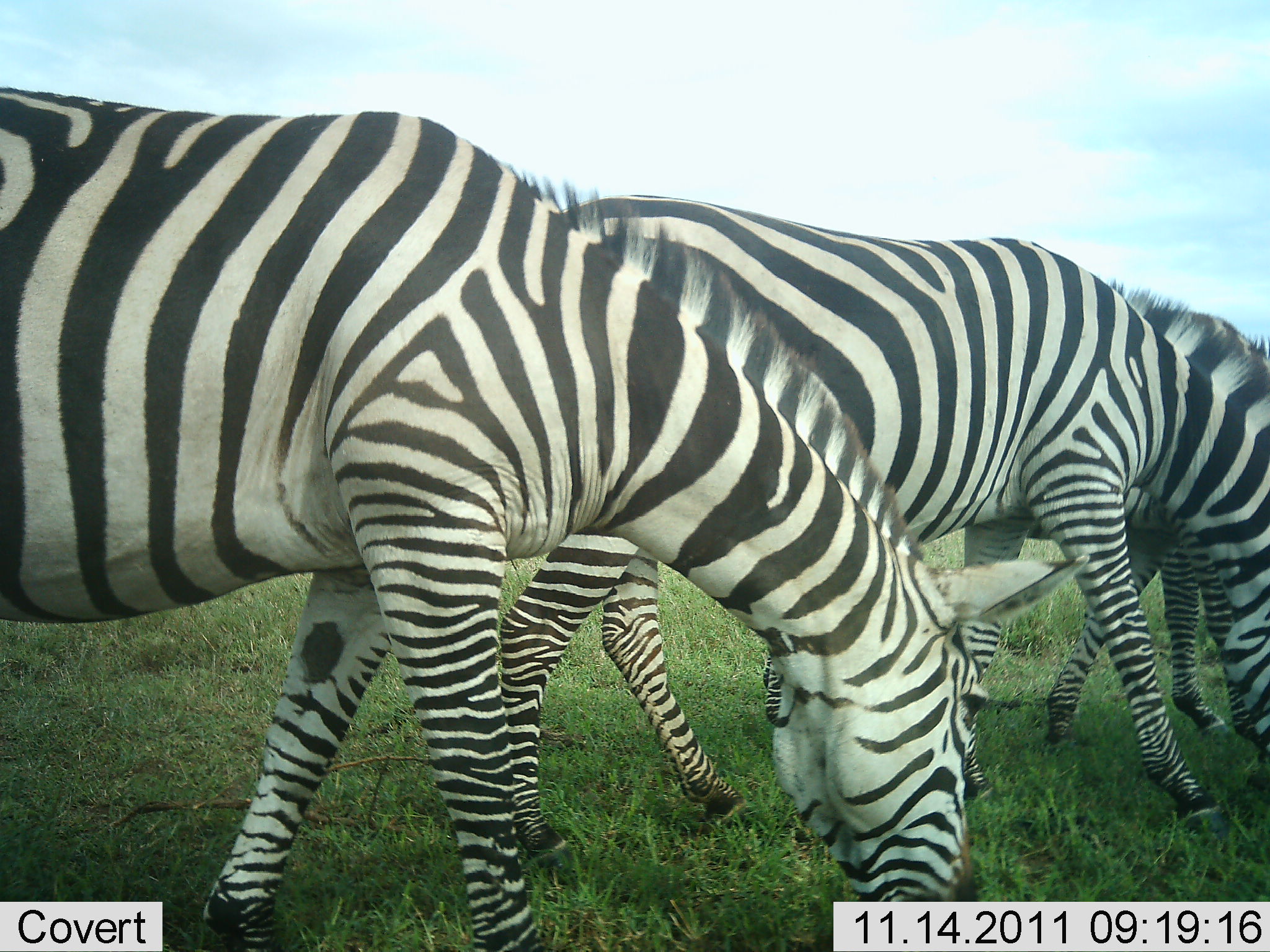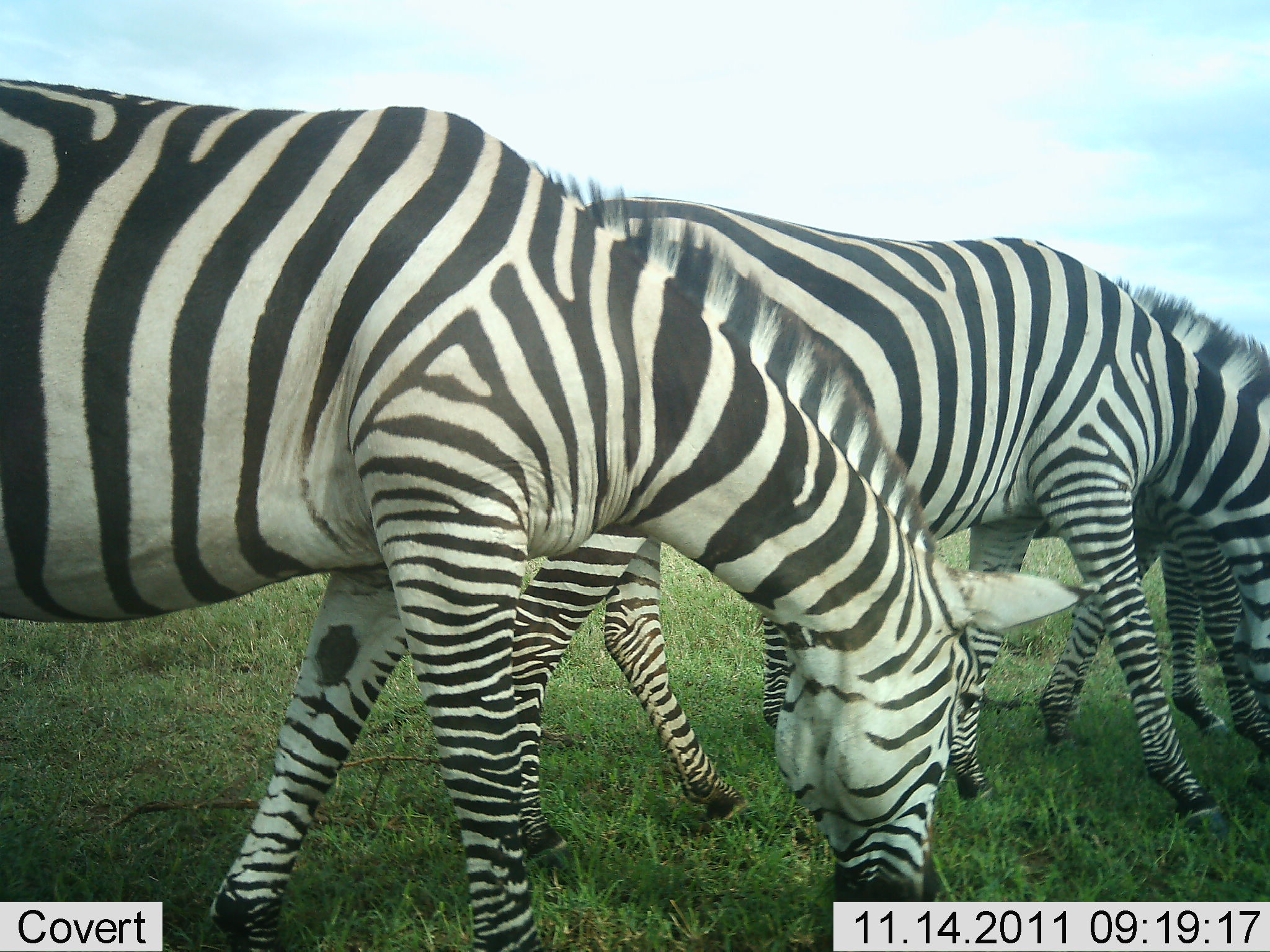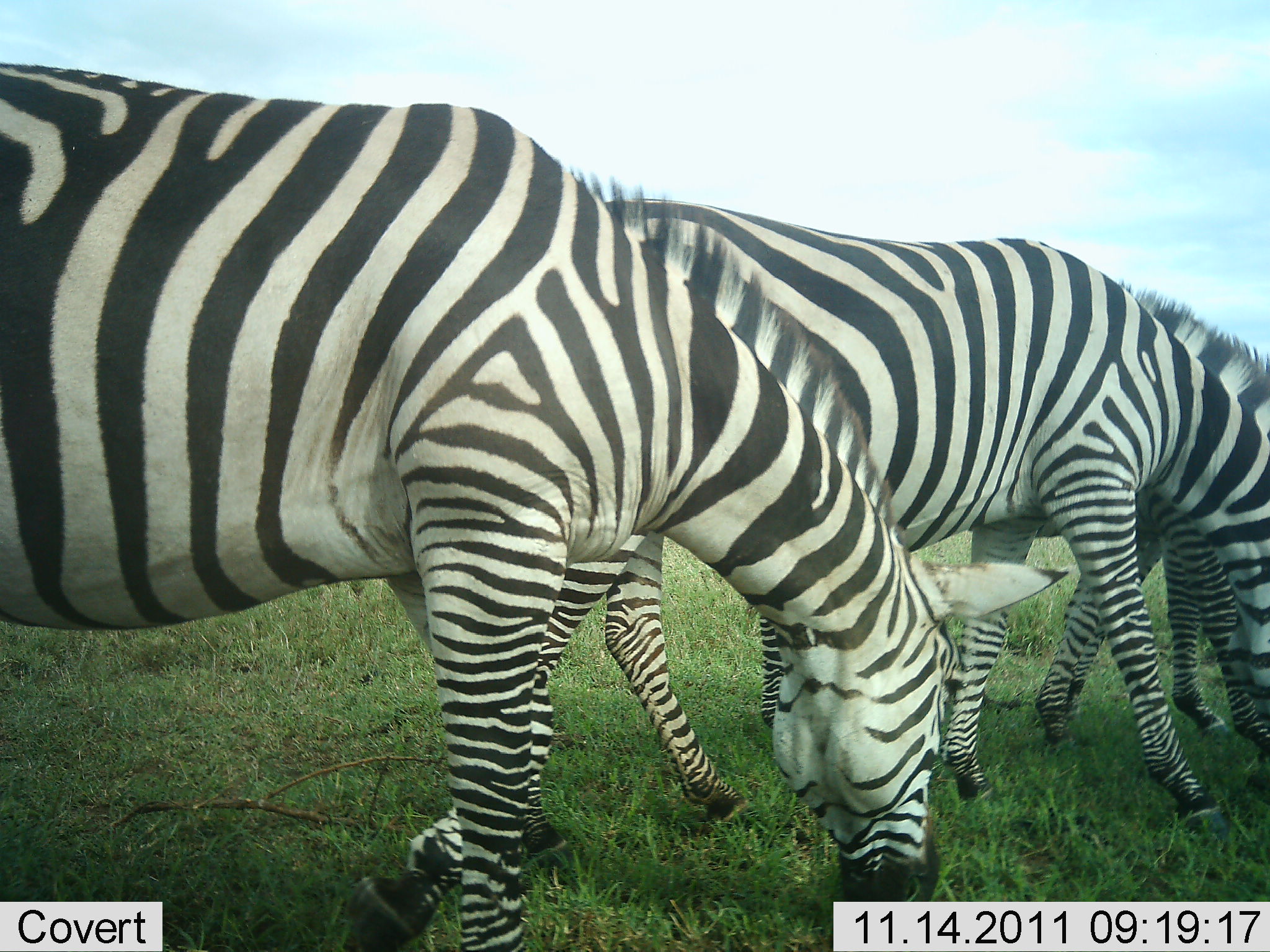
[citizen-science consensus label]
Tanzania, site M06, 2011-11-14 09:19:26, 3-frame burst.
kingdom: Animalia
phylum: Chordata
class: Mammalia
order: Perissodactyla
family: Equidae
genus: Equus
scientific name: Equus quagga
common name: plains zebra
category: zebra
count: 3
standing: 38%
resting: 0%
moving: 19%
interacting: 0%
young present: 0%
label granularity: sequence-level